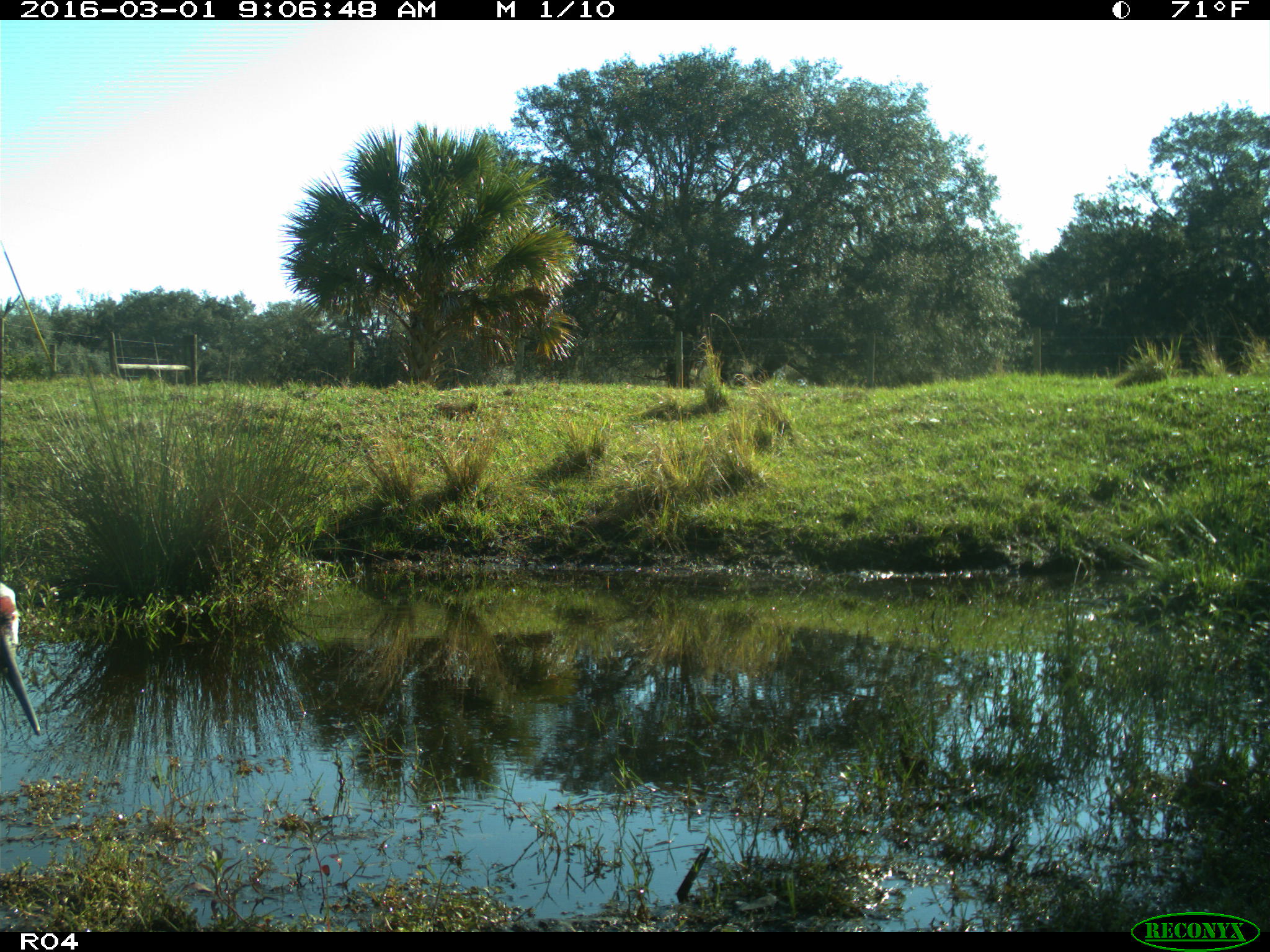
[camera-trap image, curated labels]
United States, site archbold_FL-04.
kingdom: Animalia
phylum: Chordata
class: Aves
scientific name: Aves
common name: birds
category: unidentified bird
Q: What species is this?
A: Unidentified bird (birds) (Aves).